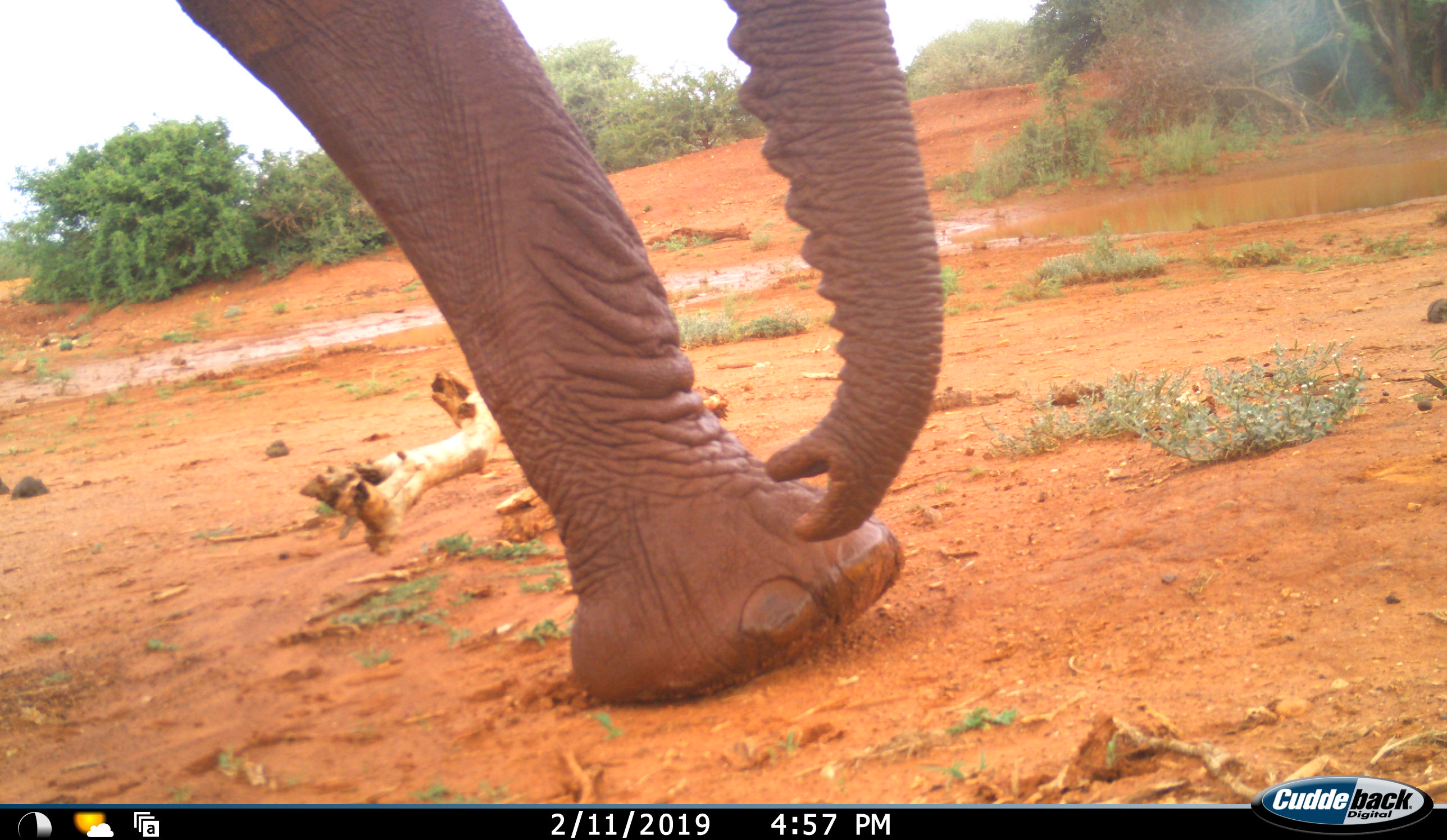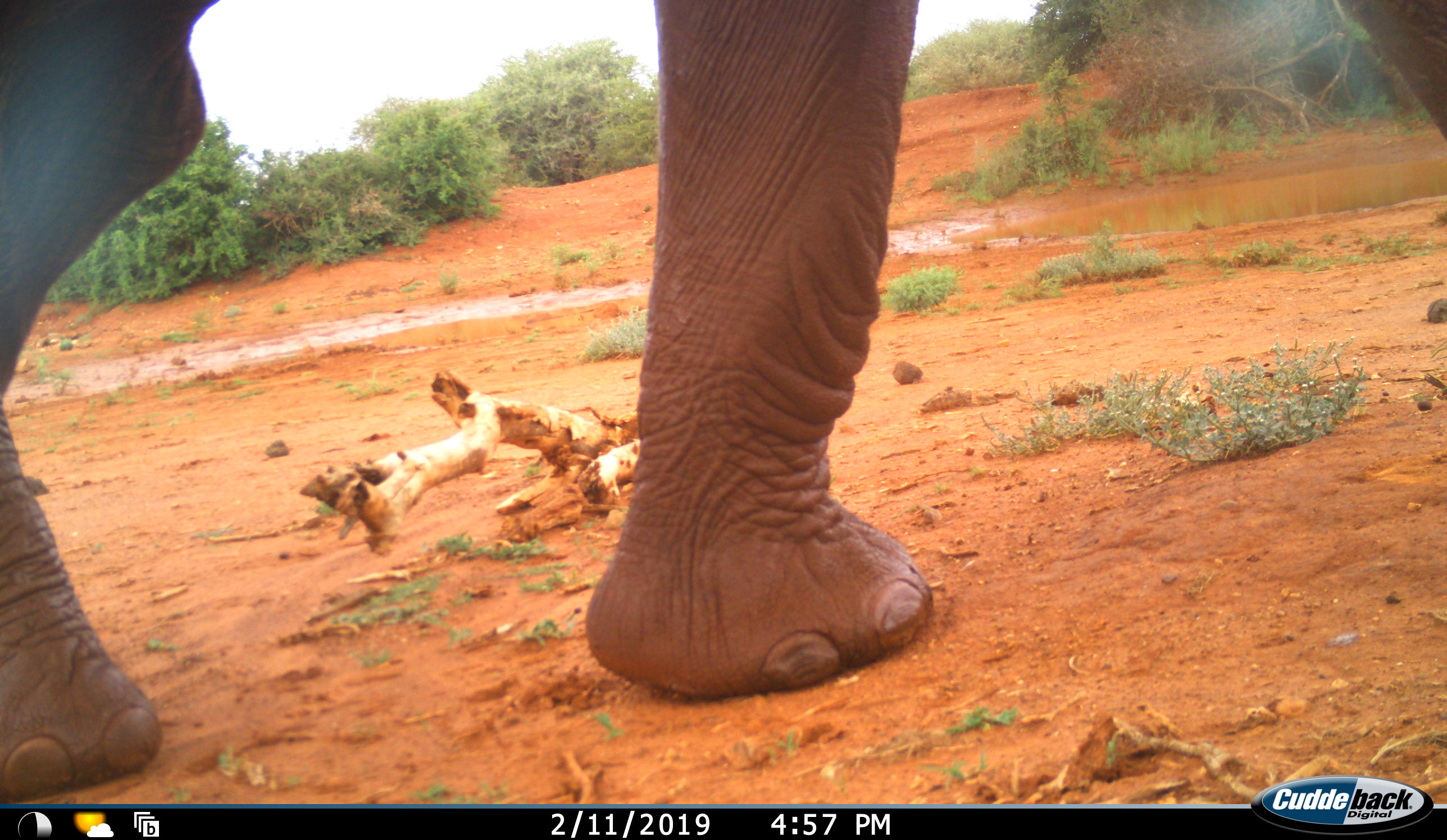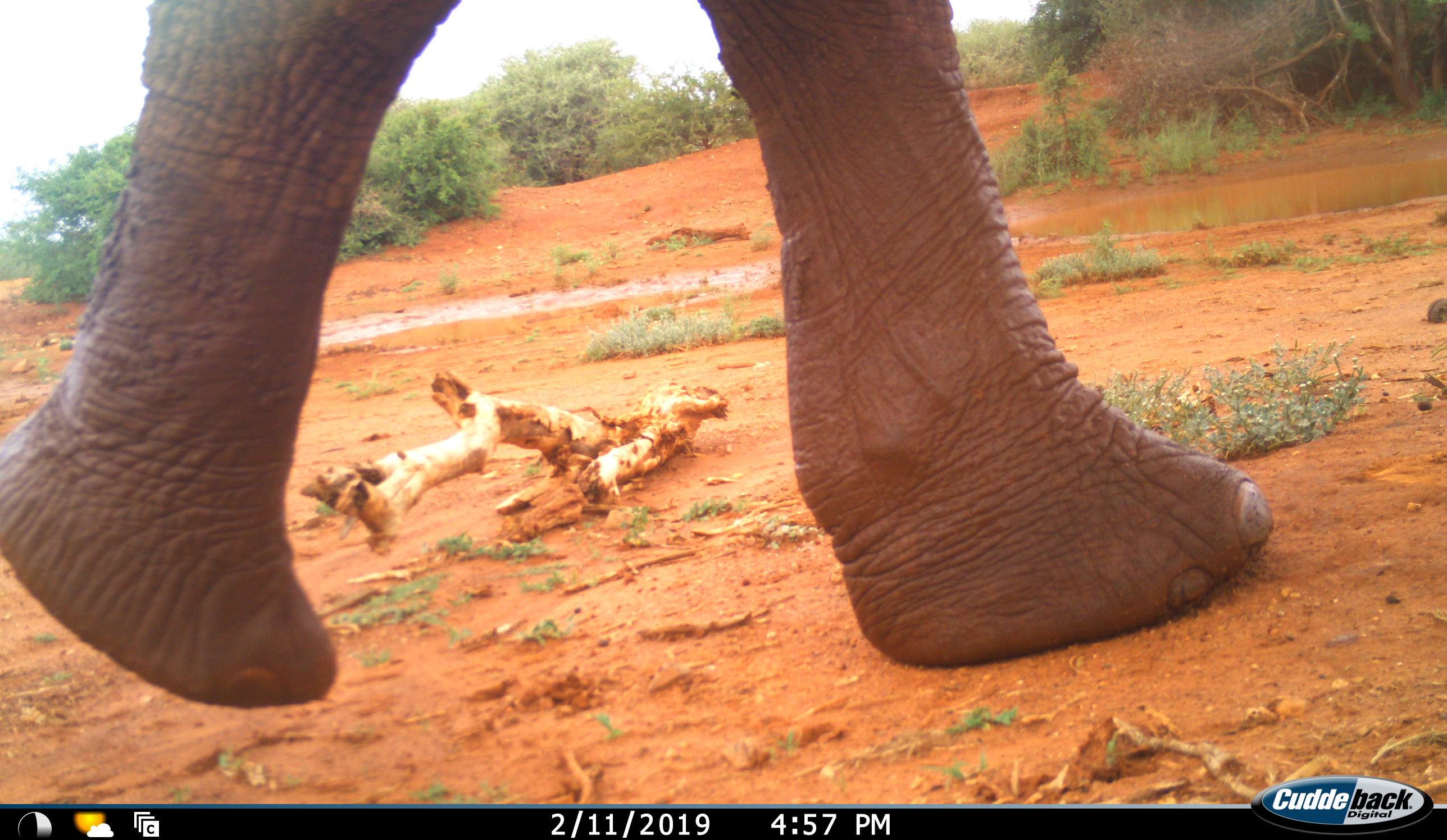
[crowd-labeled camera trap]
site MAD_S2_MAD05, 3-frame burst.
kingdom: Animalia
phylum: Chordata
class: Mammalia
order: Proboscidea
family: Elephantidae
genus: Loxodonta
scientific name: Loxodonta africana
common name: african bush elephant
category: elephant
Elephant (african bush elephant) (Loxodonta africana), count 1. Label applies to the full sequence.